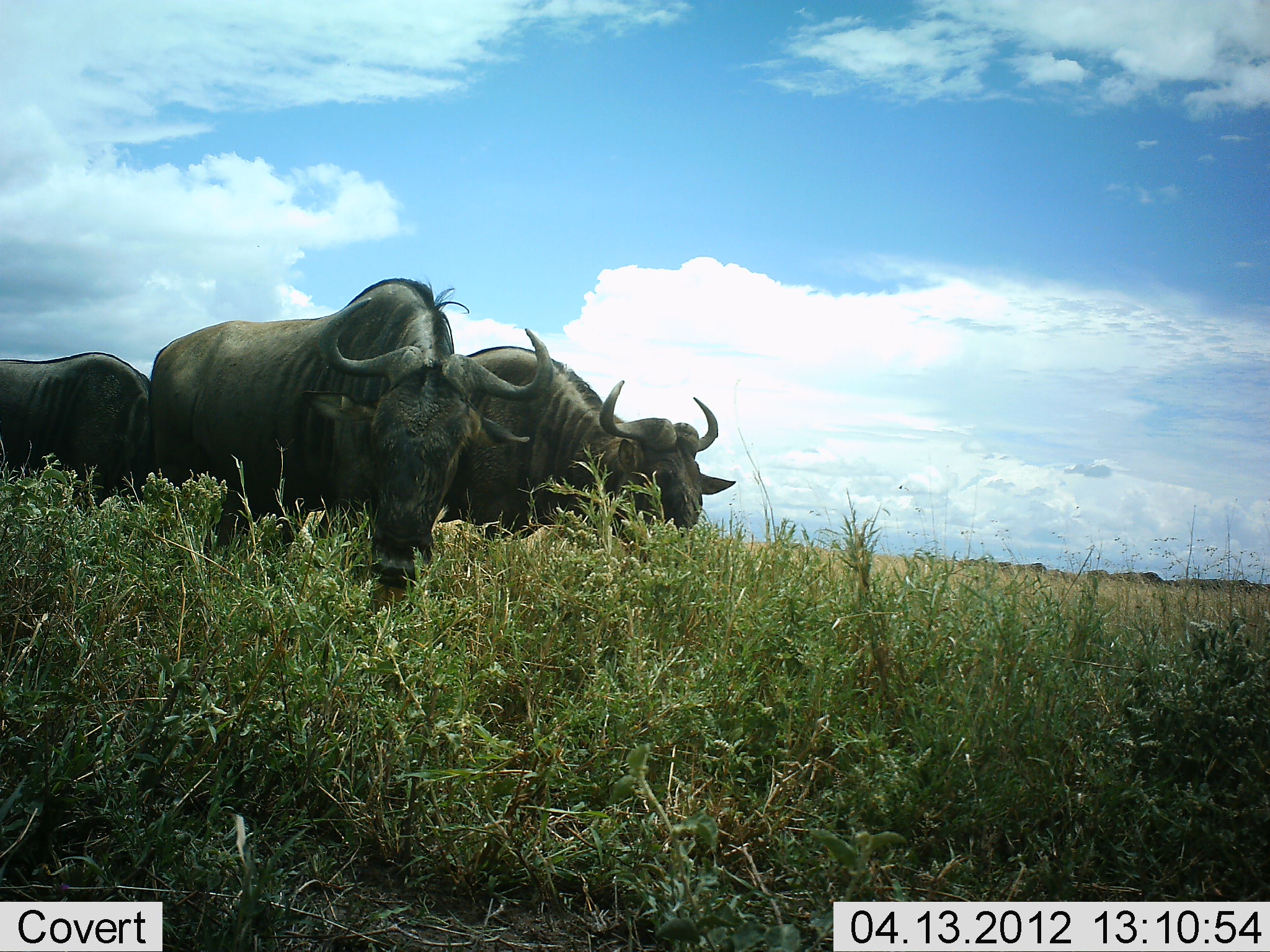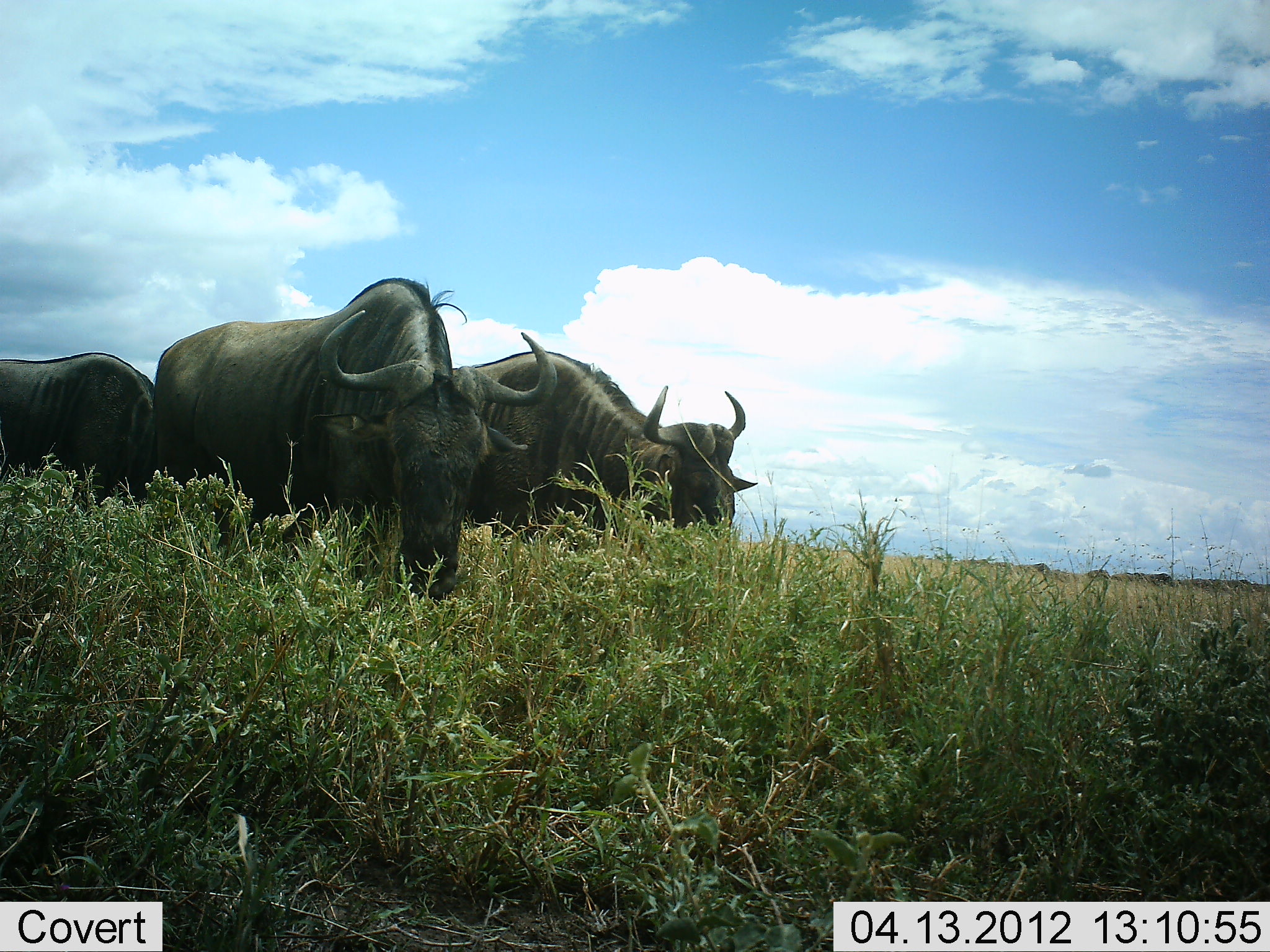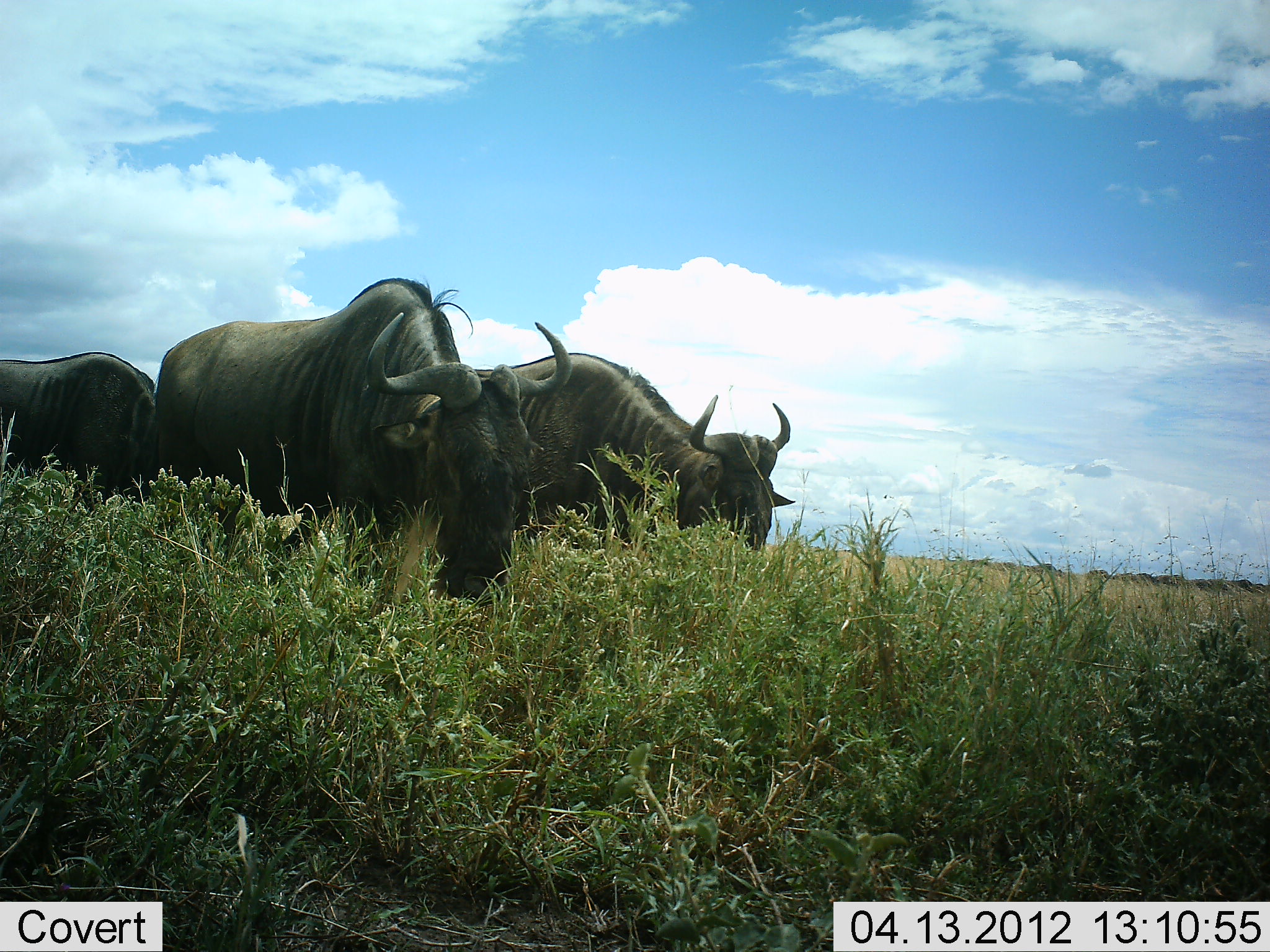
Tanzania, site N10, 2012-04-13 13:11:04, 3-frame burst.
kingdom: Animalia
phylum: Chordata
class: Mammalia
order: Artiodactyla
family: Bovidae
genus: Connochaetes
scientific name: Connochaetes taurinus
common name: blue wildebeest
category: wildebeest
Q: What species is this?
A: Wildebeest (blue wildebeest) (Connochaetes taurinus).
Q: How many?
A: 3.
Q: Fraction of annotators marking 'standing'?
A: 36%.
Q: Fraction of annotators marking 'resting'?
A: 0%.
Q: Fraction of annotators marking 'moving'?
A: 32%.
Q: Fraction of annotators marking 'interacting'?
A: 0%.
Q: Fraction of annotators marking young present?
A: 0%.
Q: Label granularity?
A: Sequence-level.